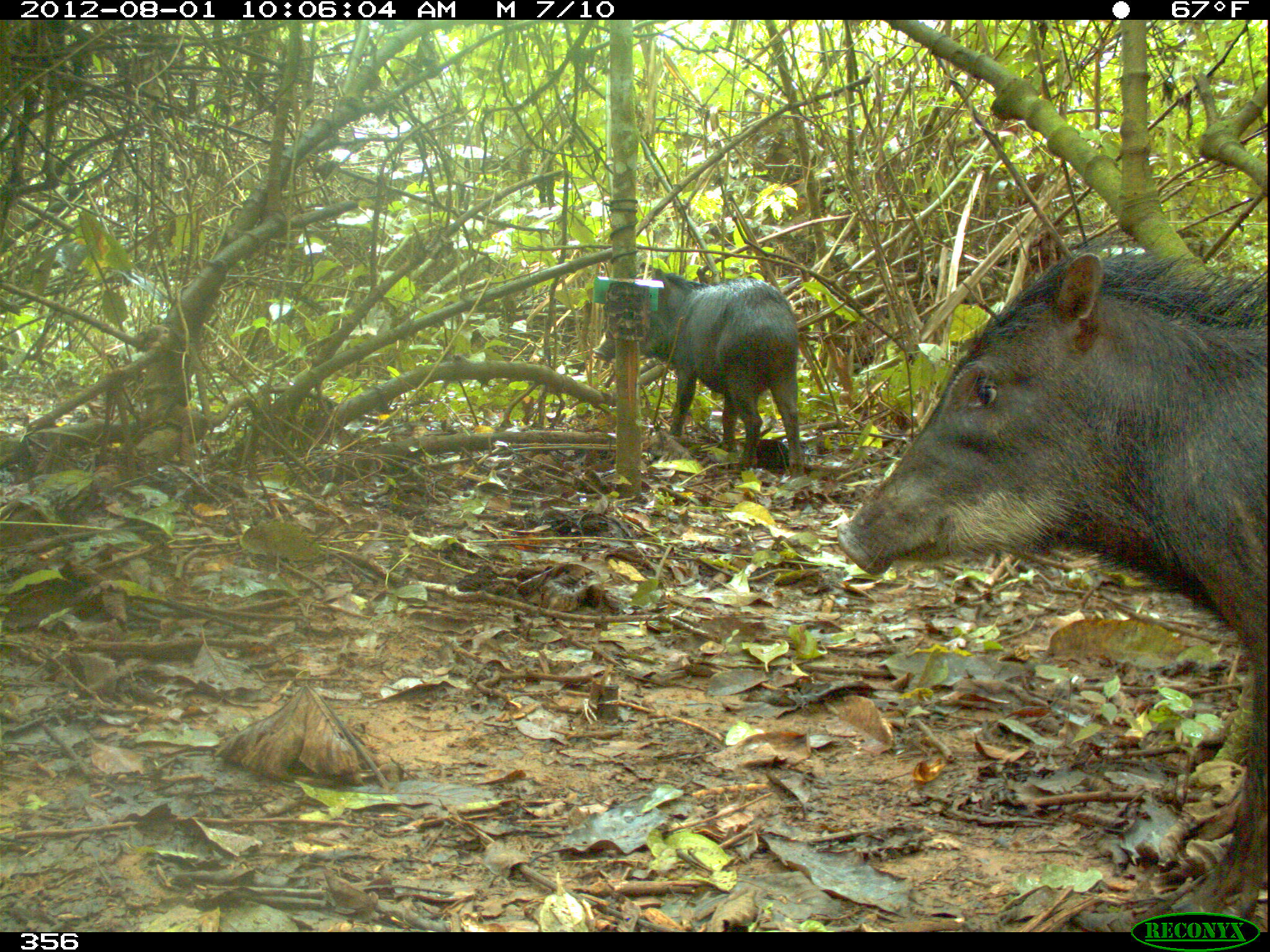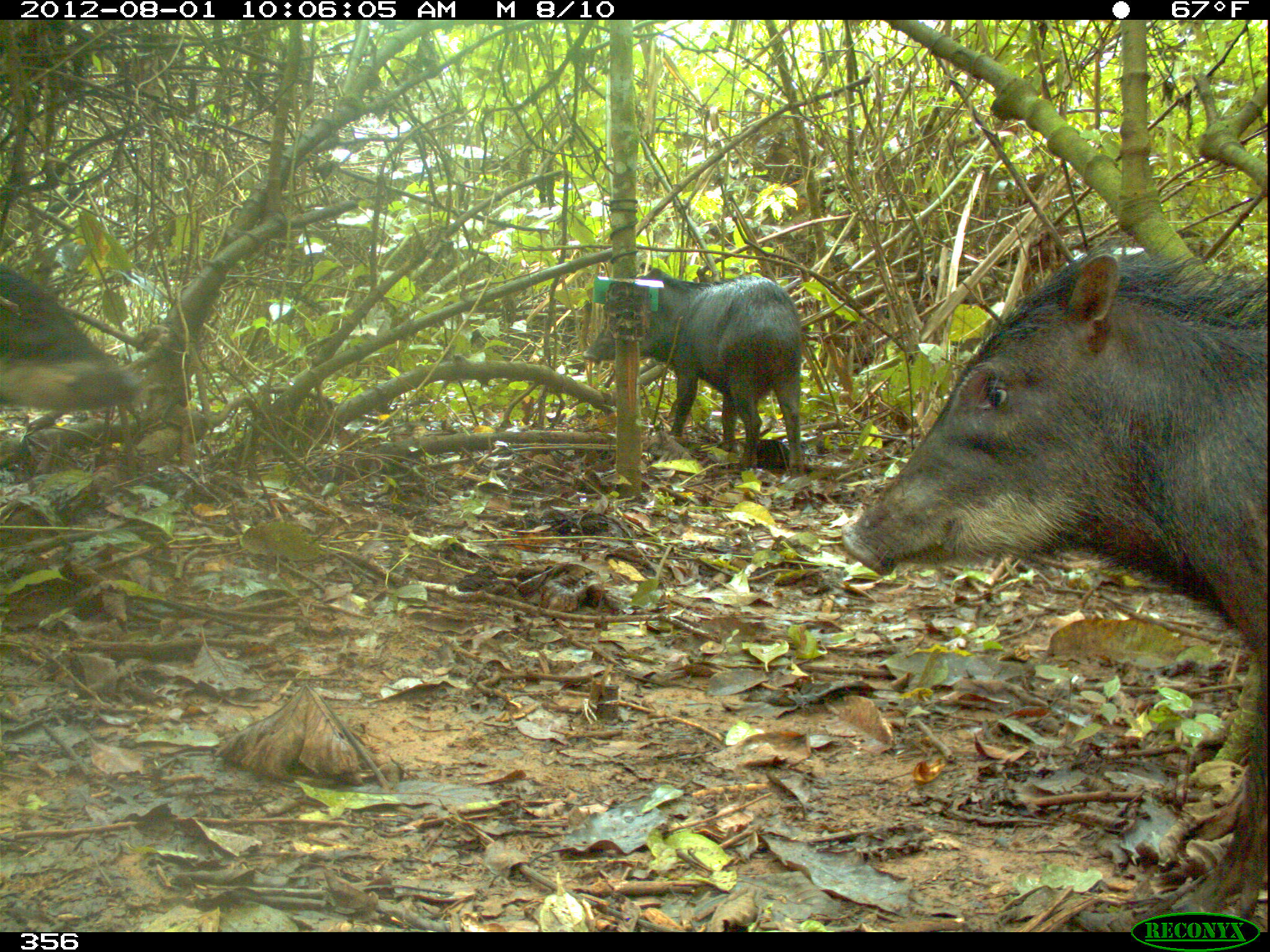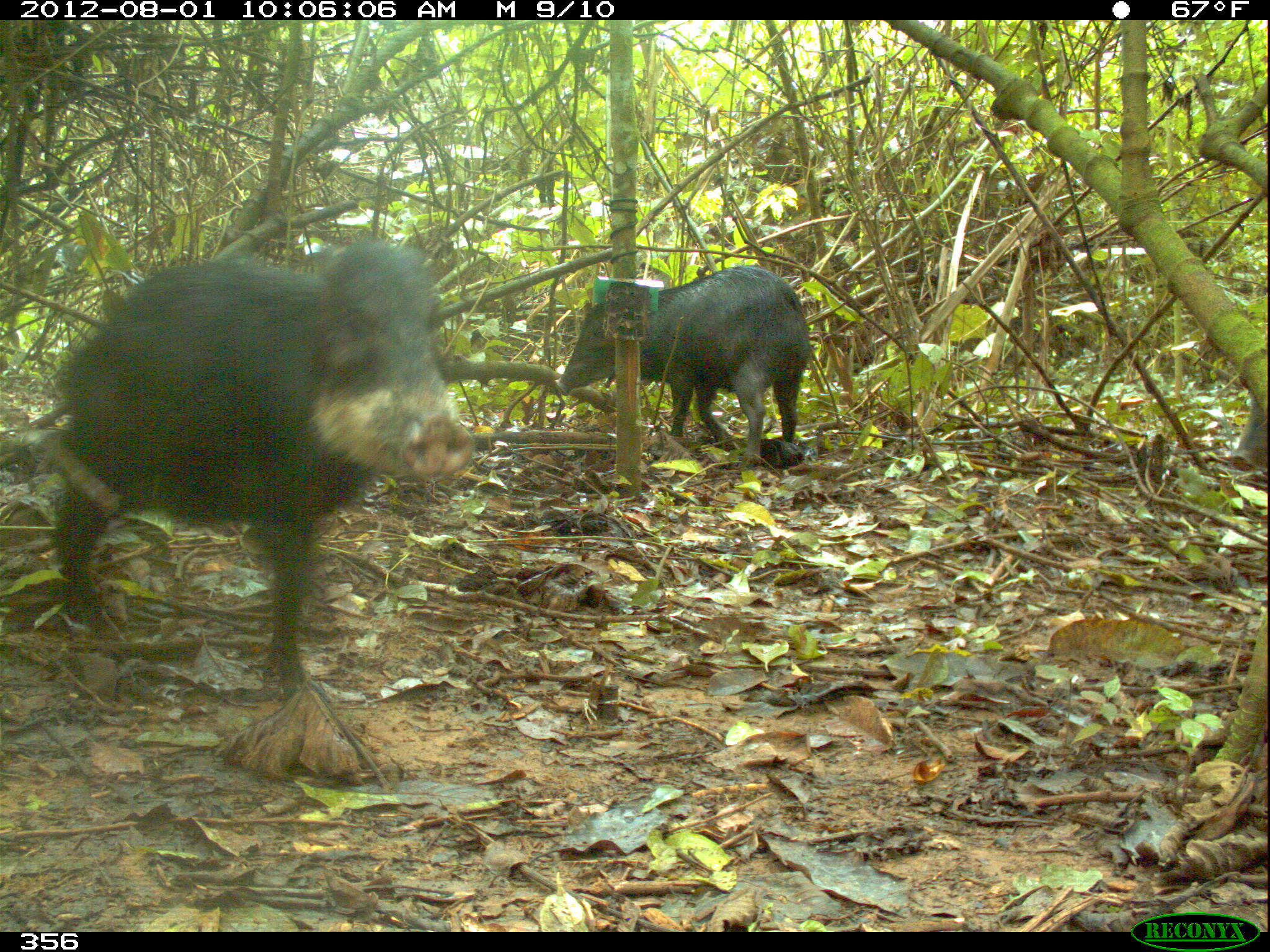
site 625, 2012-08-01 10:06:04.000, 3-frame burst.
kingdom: Animalia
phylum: Chordata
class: Mammalia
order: Artiodactyla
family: Tayassuidae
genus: Tayassu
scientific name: Tayassu pecari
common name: white-lipped peccary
Tayassu pecari (white-lipped peccary).